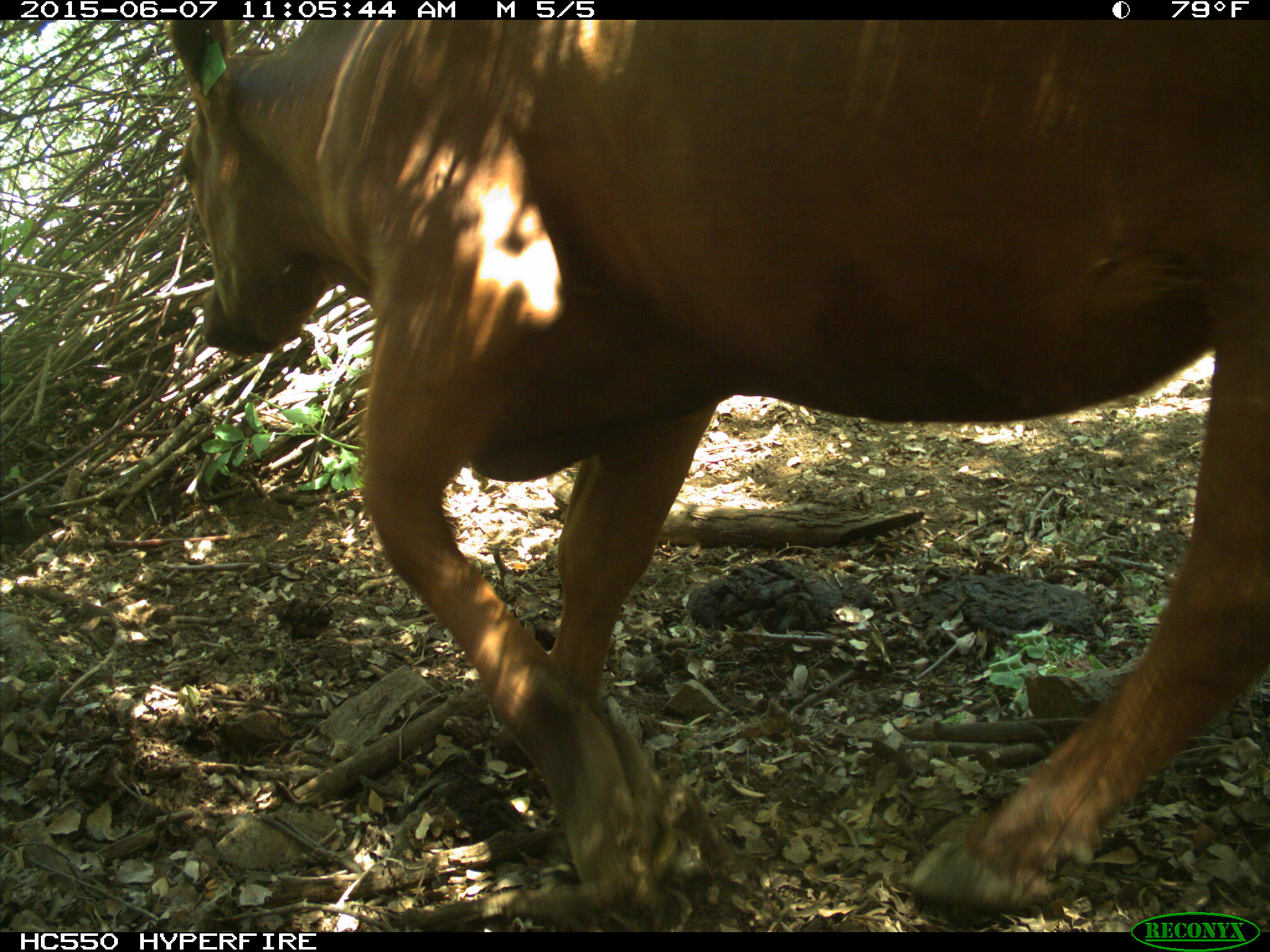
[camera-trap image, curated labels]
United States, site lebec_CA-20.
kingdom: Animalia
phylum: Chordata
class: Mammalia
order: Artiodactyla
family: Bovidae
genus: Bos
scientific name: Bos taurus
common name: domestic cow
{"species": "Bos taurus (domestic cow)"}